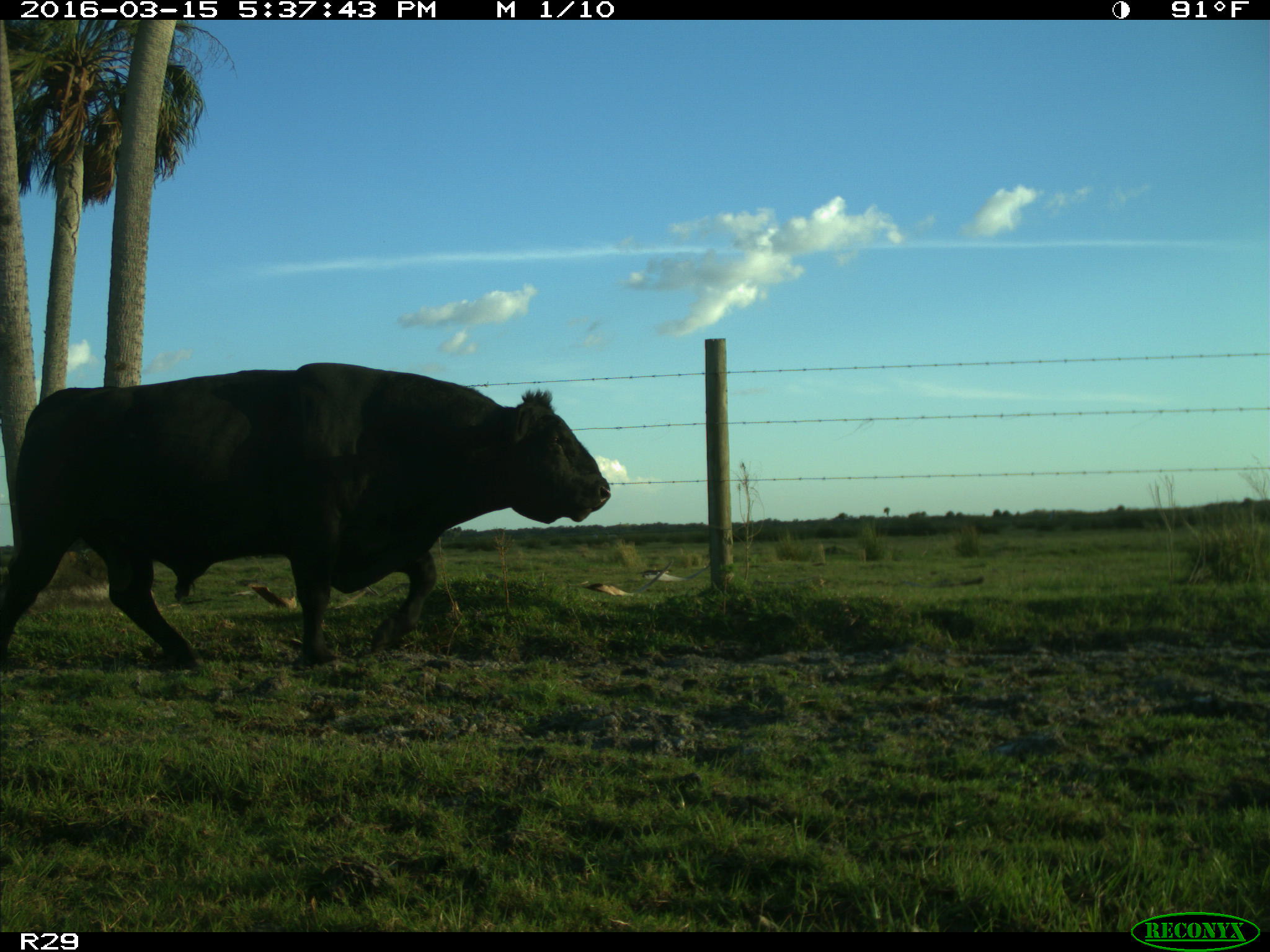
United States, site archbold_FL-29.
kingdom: Animalia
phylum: Chordata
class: Mammalia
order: Artiodactyla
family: Bovidae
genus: Bos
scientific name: Bos taurus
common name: domestic cow